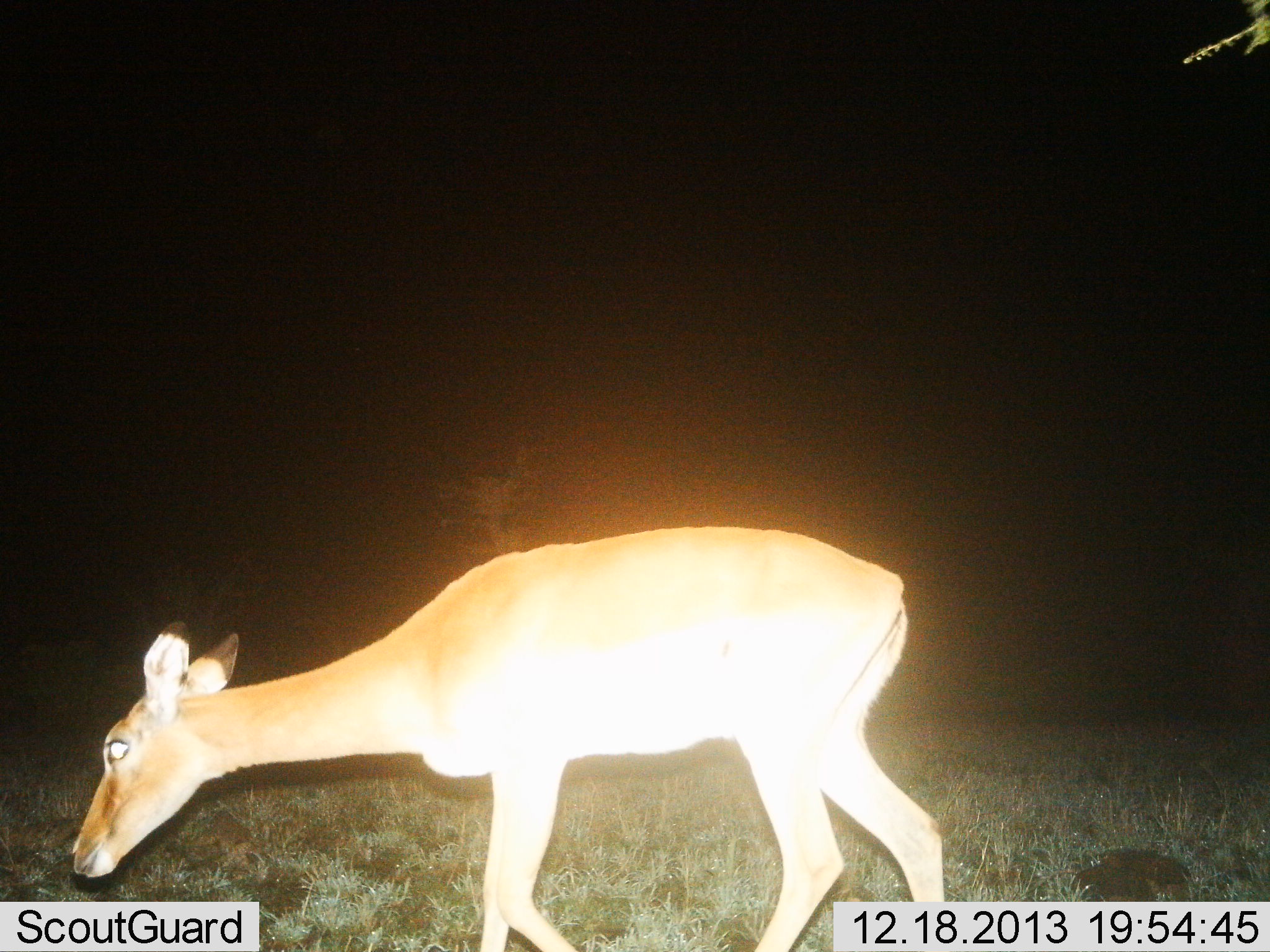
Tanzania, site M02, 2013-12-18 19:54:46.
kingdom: Animalia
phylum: Chordata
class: Mammalia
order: Artiodactyla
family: Bovidae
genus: Aepyceros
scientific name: Aepyceros melampus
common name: impala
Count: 1.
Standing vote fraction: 55%.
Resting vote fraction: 0%.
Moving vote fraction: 16%.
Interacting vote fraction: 0%.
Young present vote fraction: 0%.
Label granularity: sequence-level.